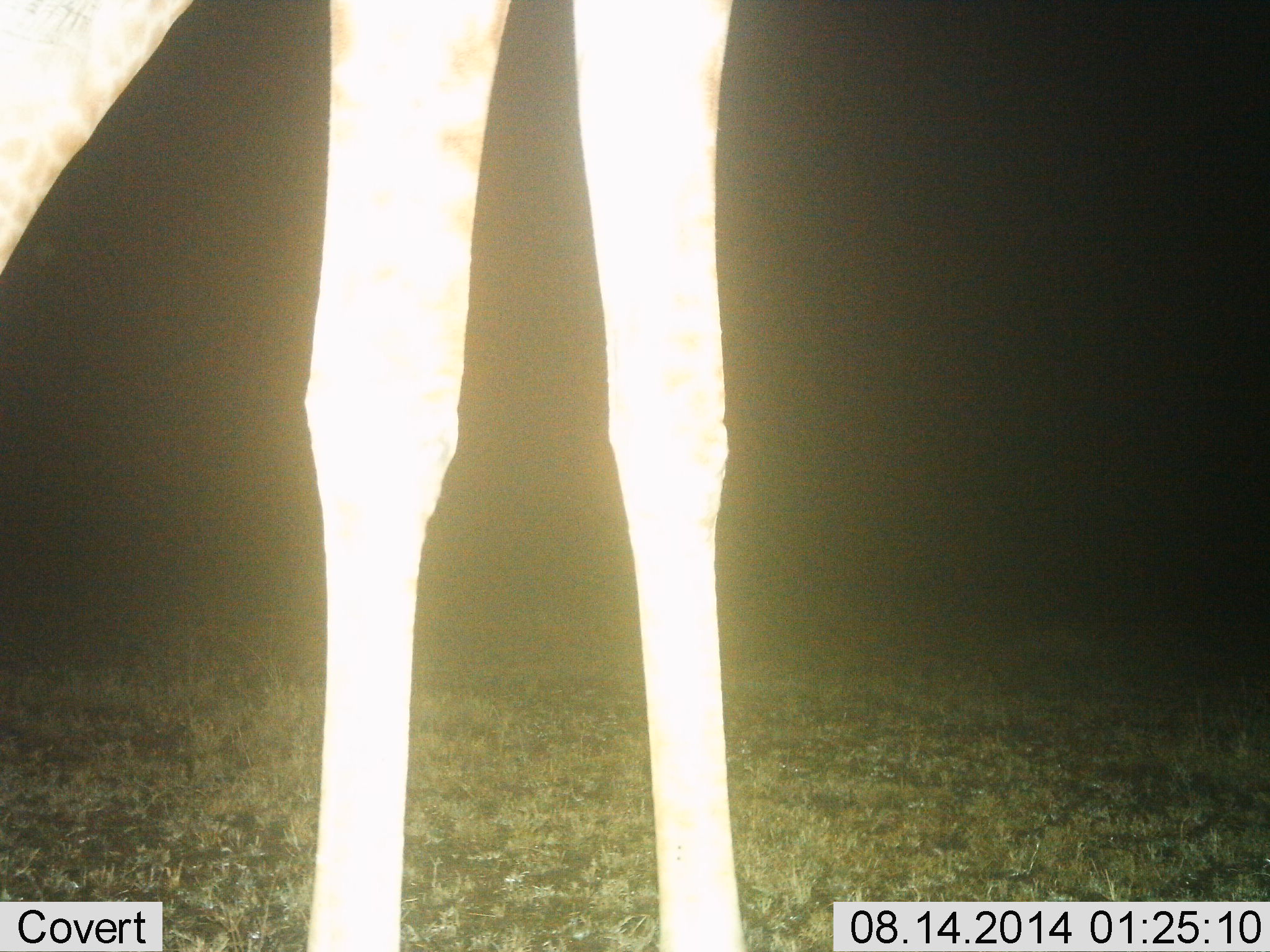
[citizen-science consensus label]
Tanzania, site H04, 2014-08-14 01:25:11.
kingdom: Animalia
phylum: Chordata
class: Mammalia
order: Artiodactyla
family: Giraffidae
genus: Giraffa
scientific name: Giraffa camelopardalis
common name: giraffe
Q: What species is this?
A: Giraffe (Giraffa camelopardalis).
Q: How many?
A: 1.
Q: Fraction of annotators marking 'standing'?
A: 90%.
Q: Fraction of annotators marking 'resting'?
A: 0%.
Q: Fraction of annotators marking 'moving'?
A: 0%.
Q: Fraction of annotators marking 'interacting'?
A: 0%.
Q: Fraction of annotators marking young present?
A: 0%.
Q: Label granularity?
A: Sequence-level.